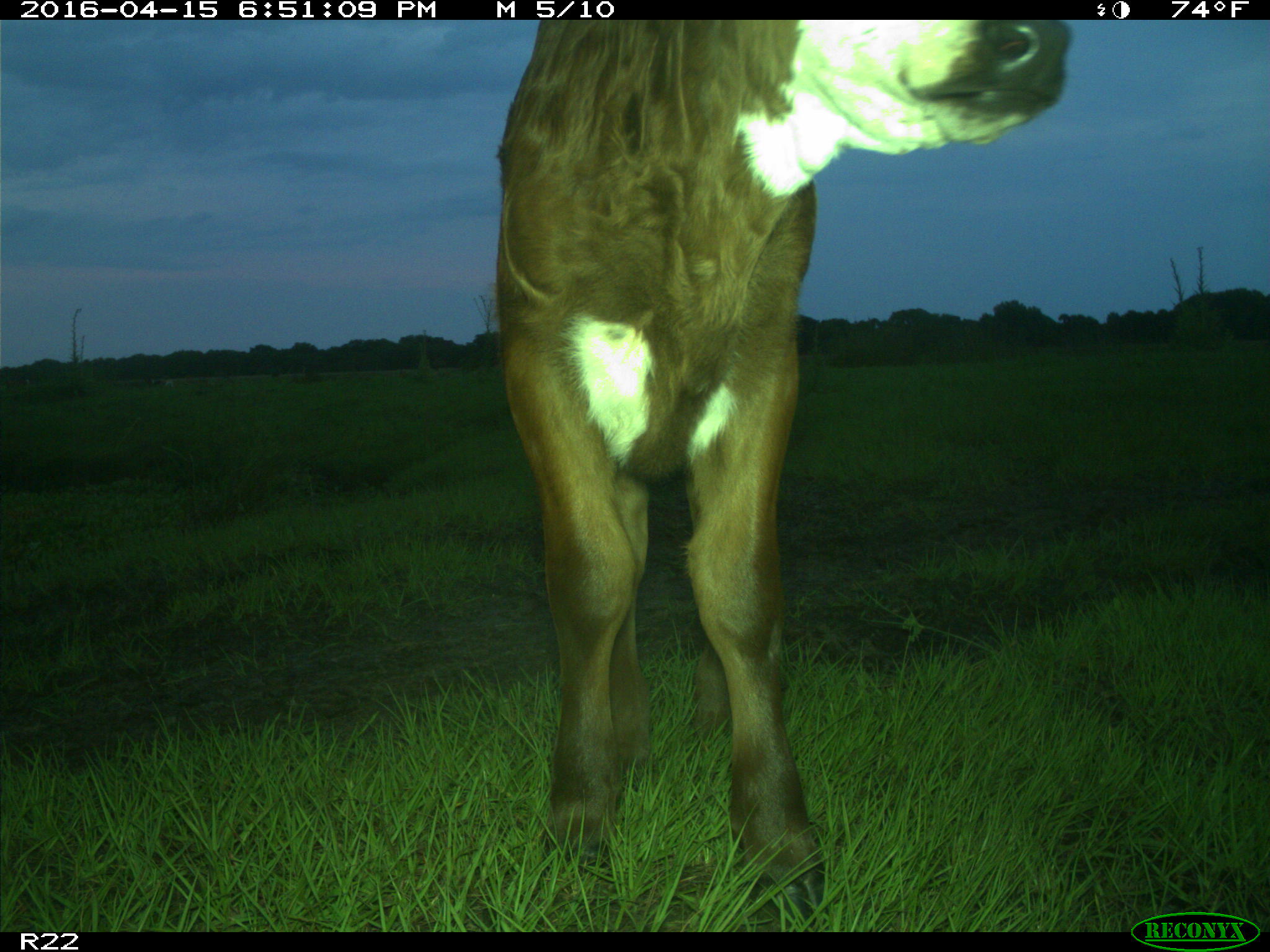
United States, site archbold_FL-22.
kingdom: Animalia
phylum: Chordata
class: Mammalia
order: Artiodactyla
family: Bovidae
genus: Bos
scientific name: Bos taurus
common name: domestic cow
Bos taurus (domestic cow).